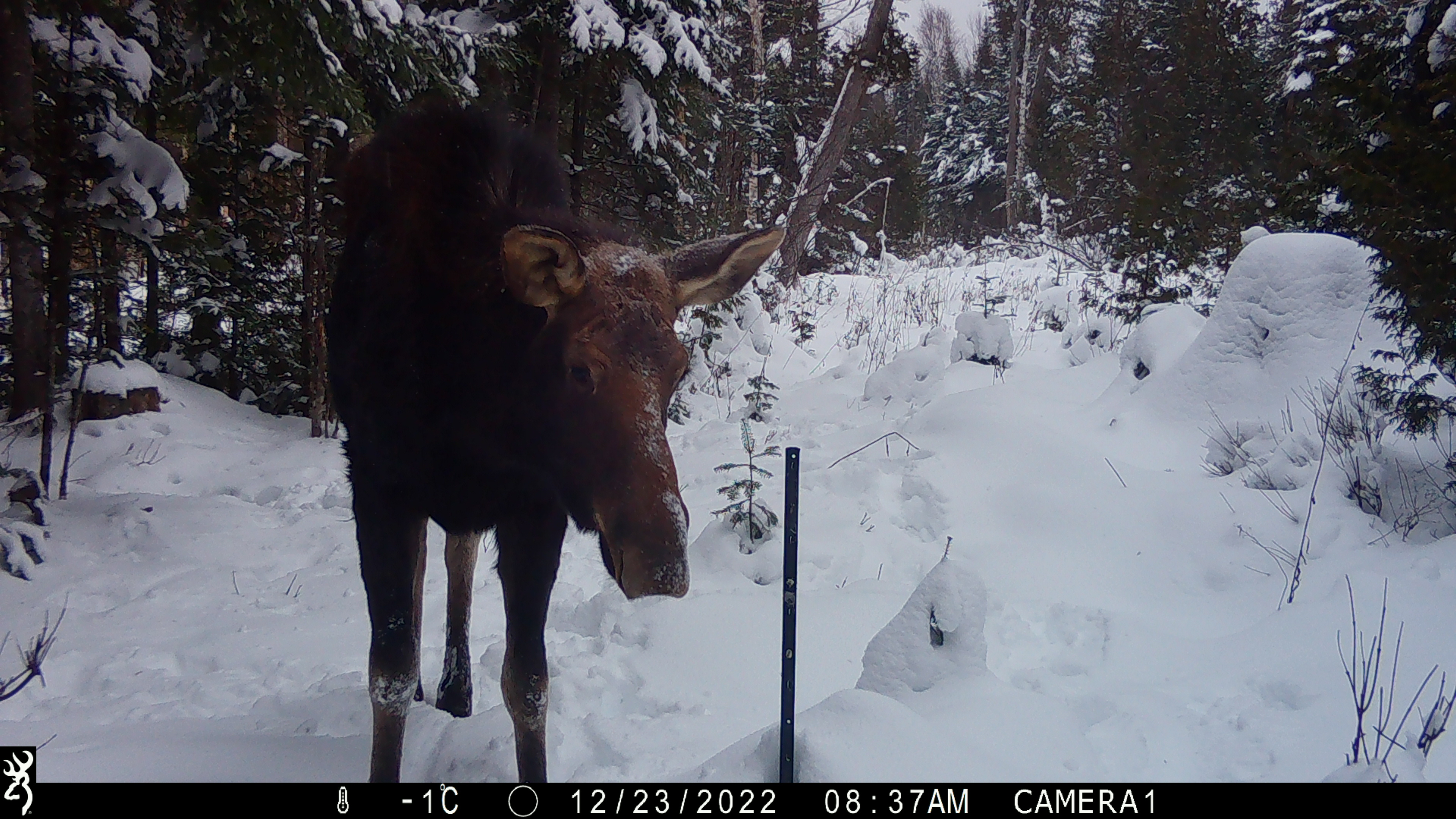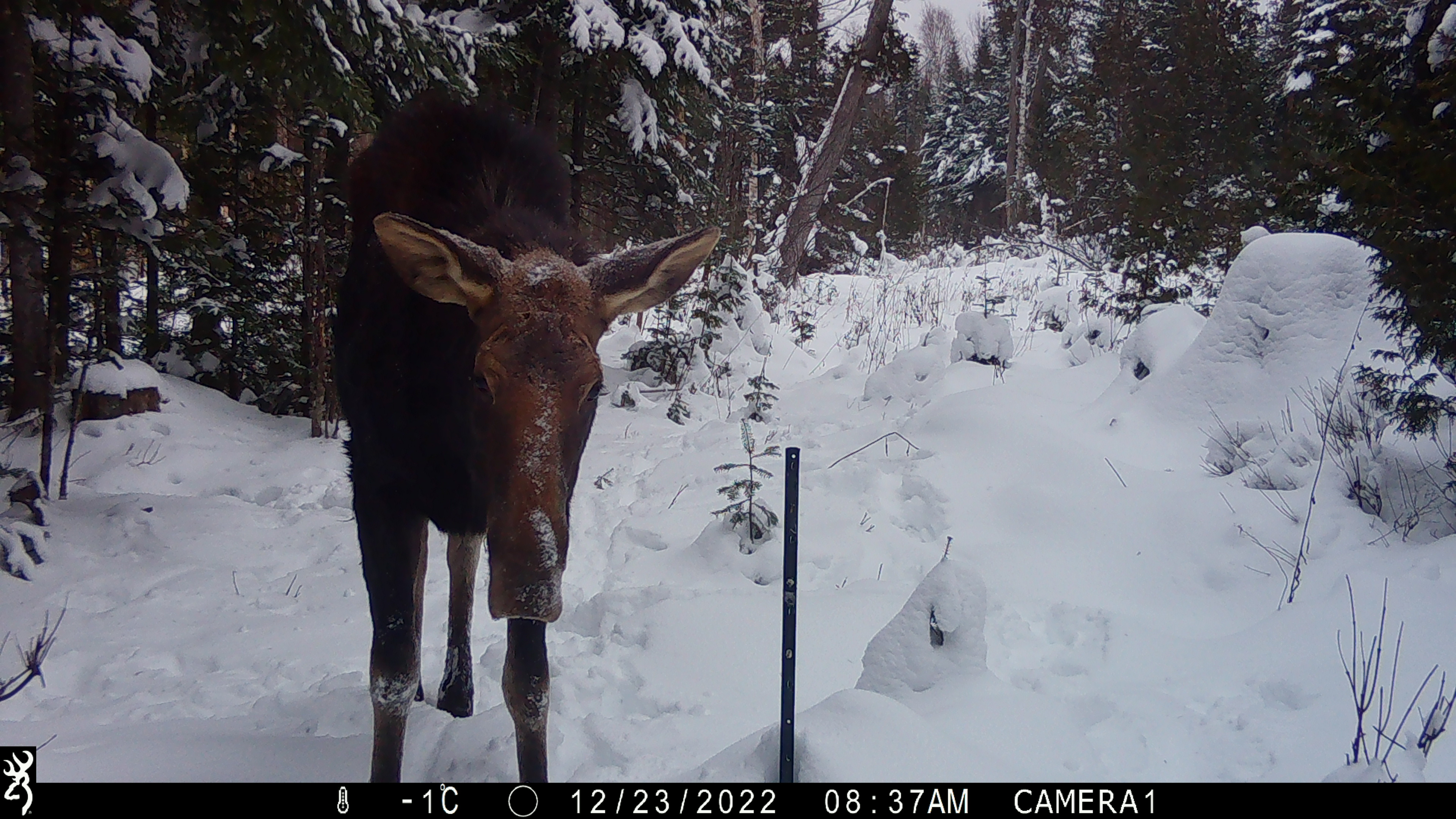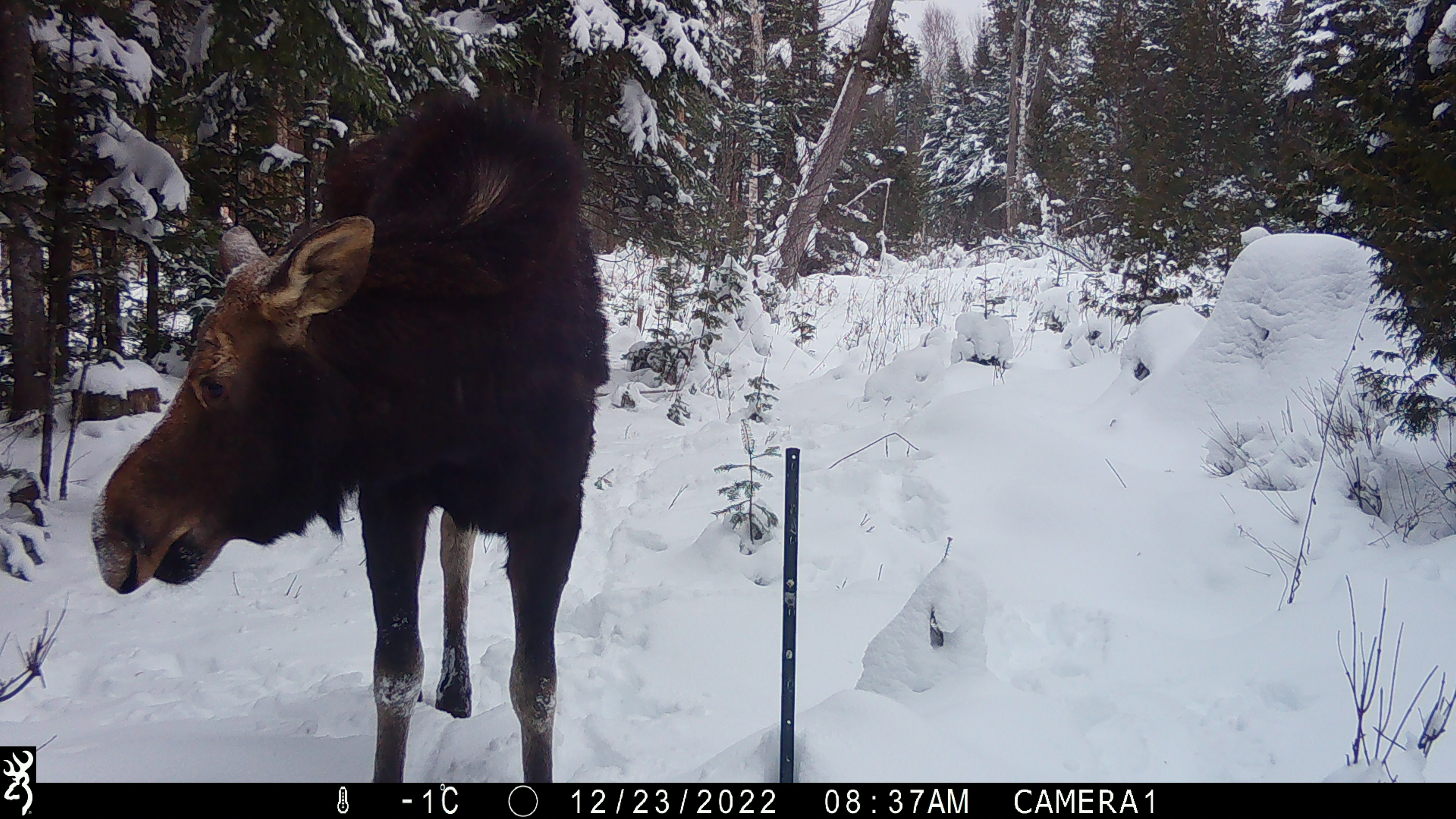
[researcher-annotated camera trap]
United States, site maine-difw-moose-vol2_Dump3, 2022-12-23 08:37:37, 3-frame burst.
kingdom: Animalia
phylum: Chordata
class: Mammalia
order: Artiodactyla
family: Cervidae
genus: Alces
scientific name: Alces alces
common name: moose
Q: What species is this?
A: Moose (Alces alces).